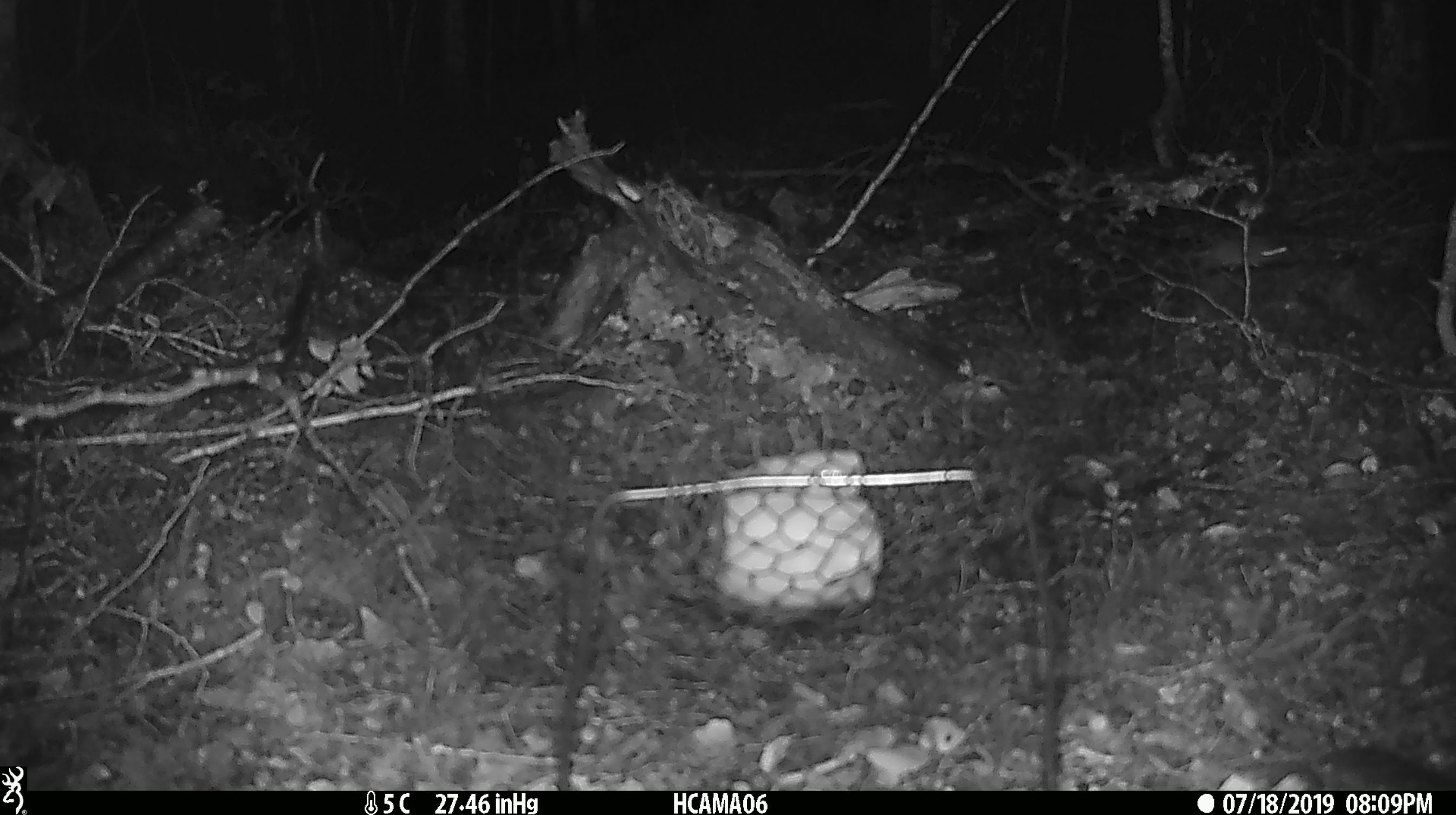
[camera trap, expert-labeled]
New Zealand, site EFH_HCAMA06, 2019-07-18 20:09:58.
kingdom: Animalia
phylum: Chordata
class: Mammalia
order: Rodentia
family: Muridae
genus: Mus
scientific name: Mus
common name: mouse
Mouse (Mus).